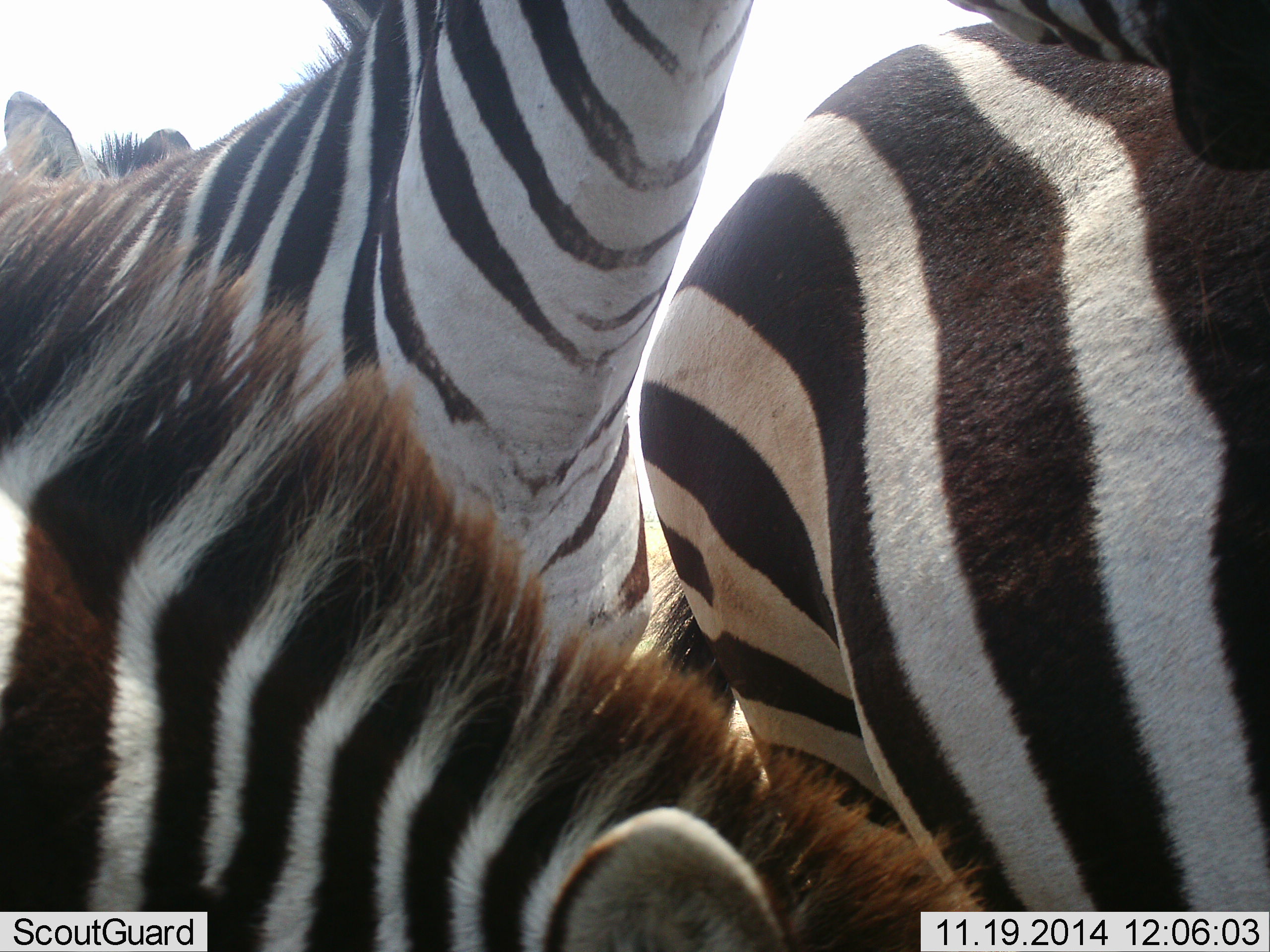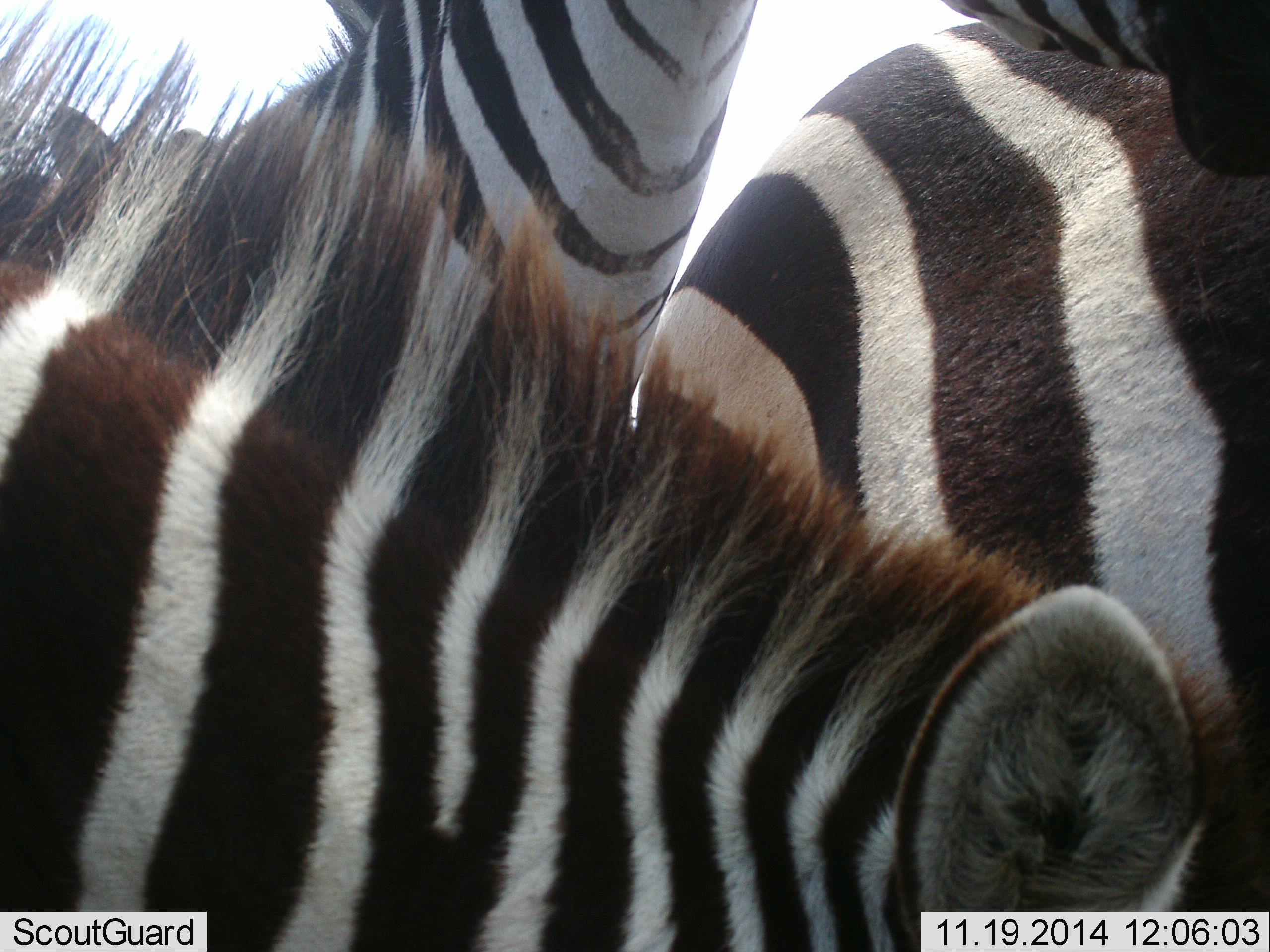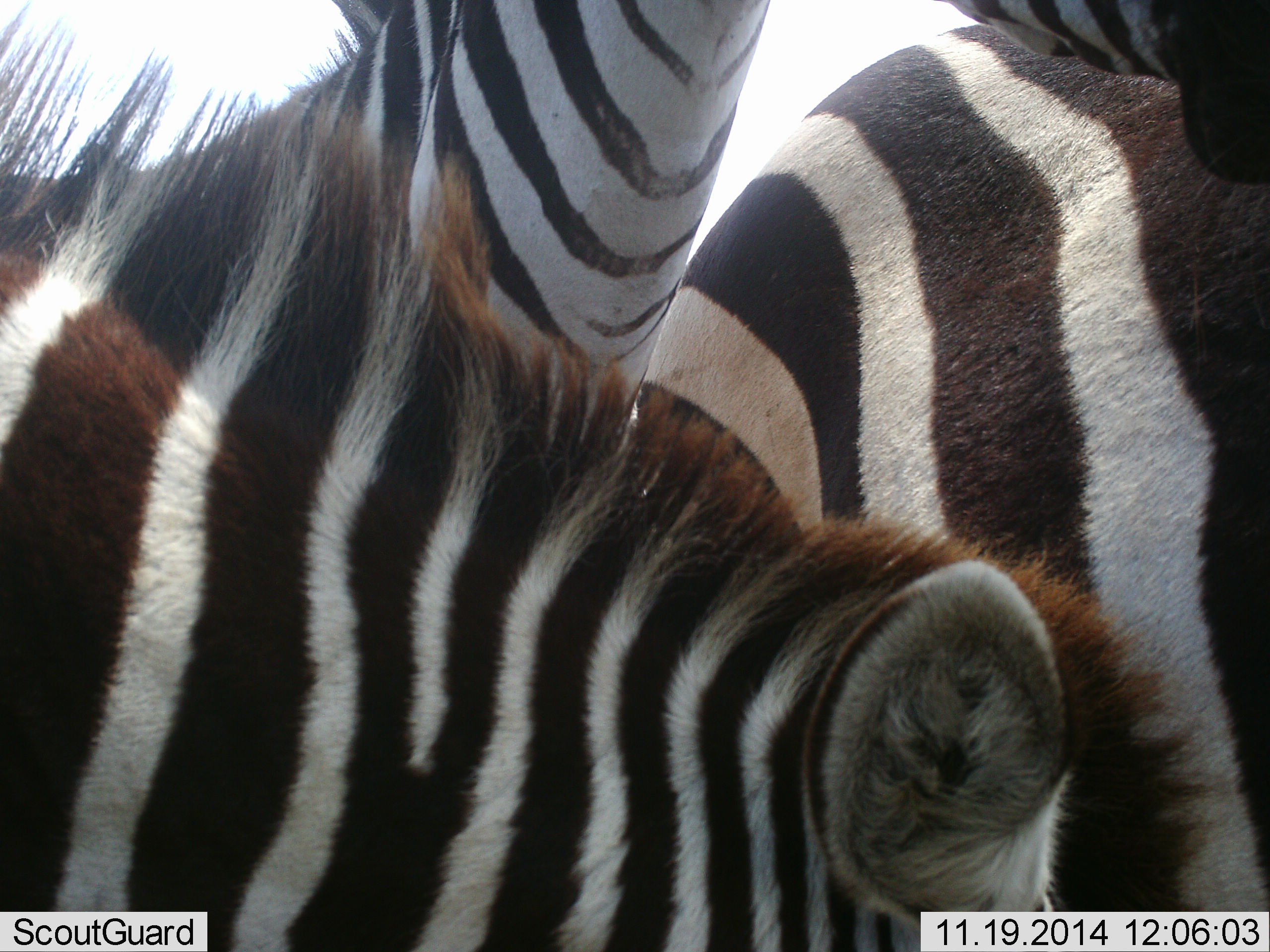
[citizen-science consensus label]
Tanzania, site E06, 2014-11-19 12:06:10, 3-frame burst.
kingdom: Animalia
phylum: Chordata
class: Mammalia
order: Perissodactyla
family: Equidae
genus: Equus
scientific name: Equus quagga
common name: plains zebra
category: zebra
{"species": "zebra (plains zebra) (Equus quagga)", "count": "3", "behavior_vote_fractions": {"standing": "70%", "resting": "10%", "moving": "0%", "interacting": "30%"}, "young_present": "0%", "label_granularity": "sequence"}